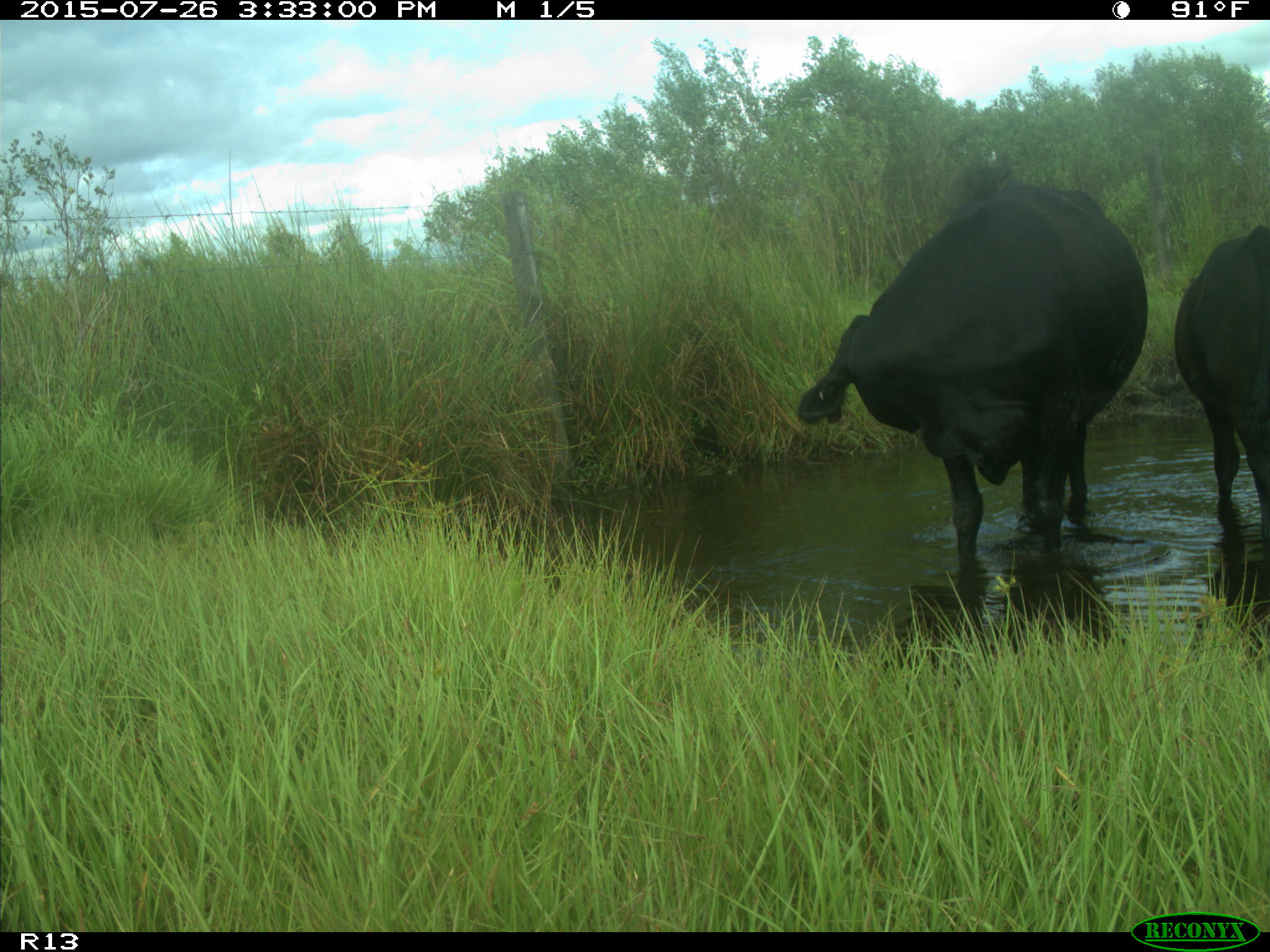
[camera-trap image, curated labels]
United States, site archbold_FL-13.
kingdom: Animalia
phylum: Chordata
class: Mammalia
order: Artiodactyla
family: Bovidae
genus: Bos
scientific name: Bos taurus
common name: domestic cow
Bos taurus (domestic cow).